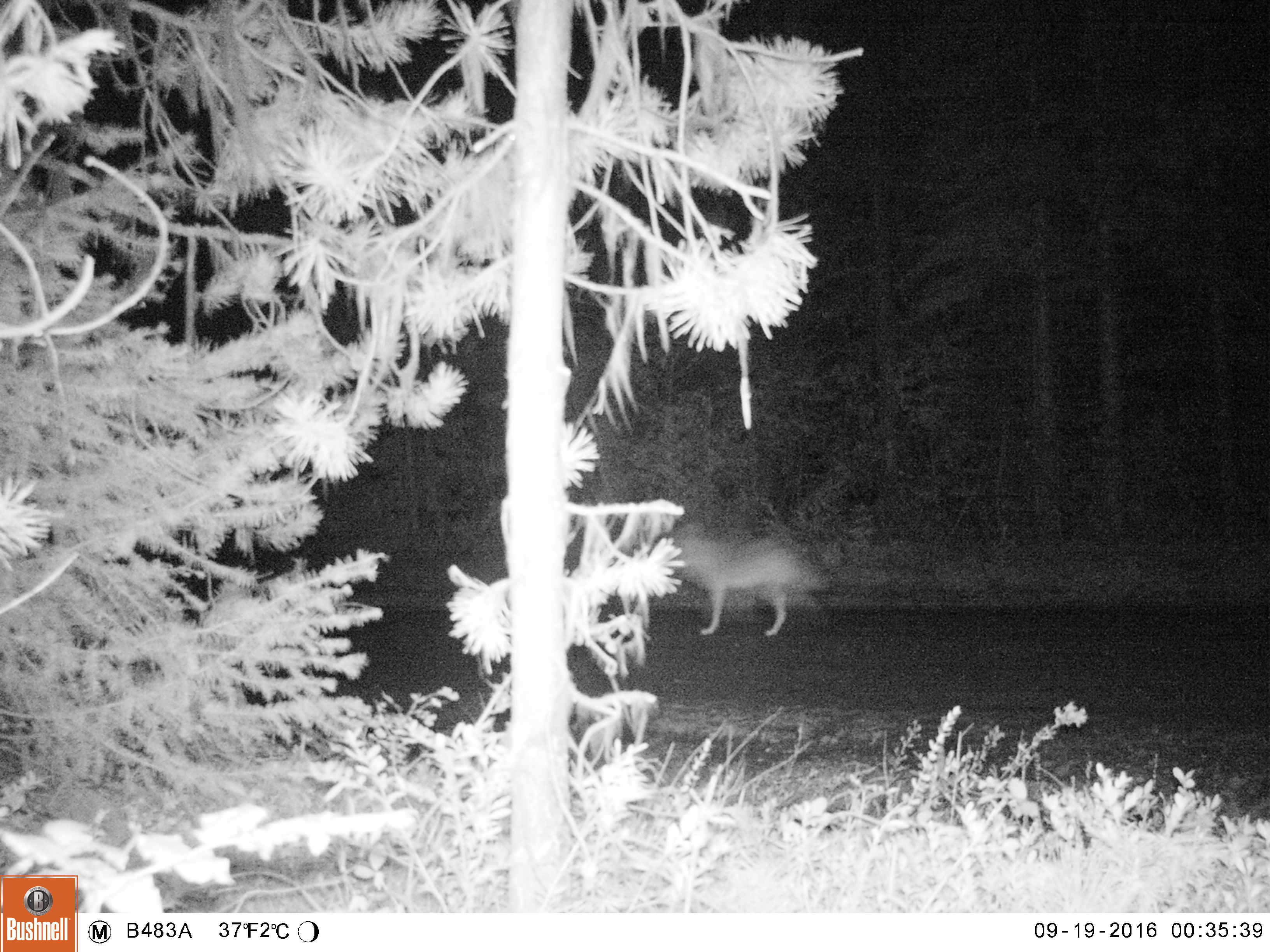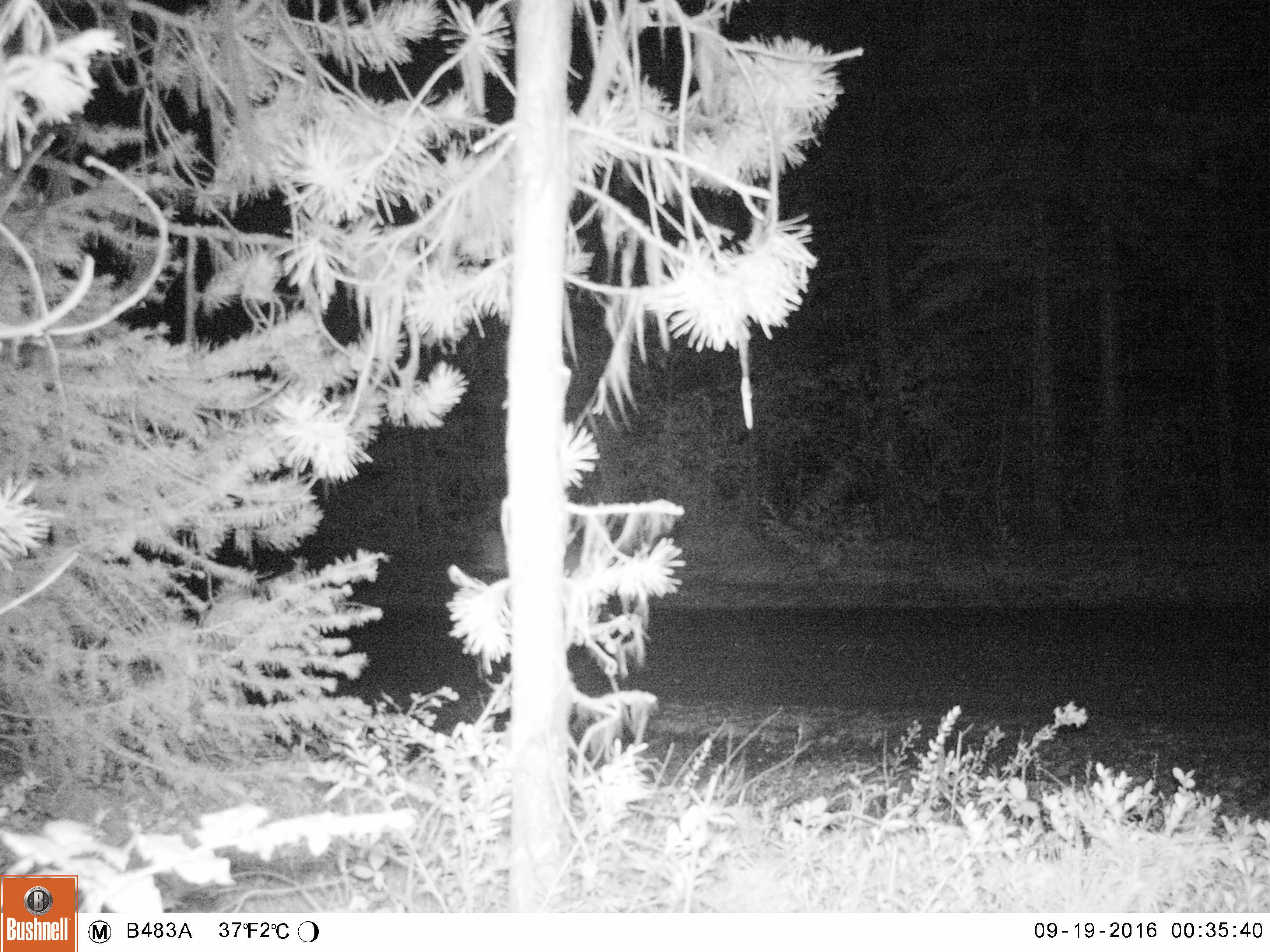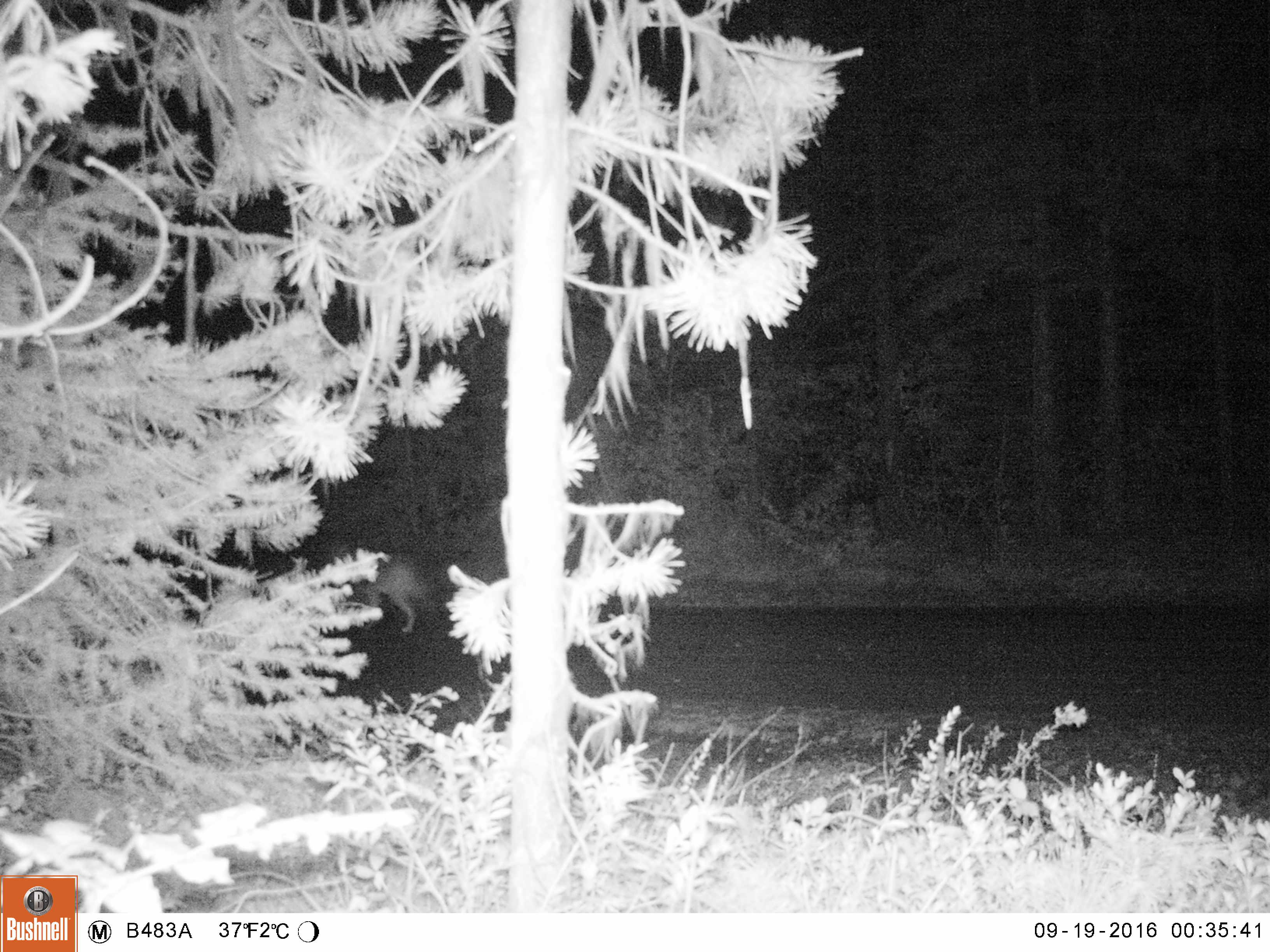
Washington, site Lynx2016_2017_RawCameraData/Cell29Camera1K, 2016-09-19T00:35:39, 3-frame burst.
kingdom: Animalia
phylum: Chordata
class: Mammalia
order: Carnivora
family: Canidae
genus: Canis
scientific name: Canis latrans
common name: coyote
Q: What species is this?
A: Canis latrans (coyote).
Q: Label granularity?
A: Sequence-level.